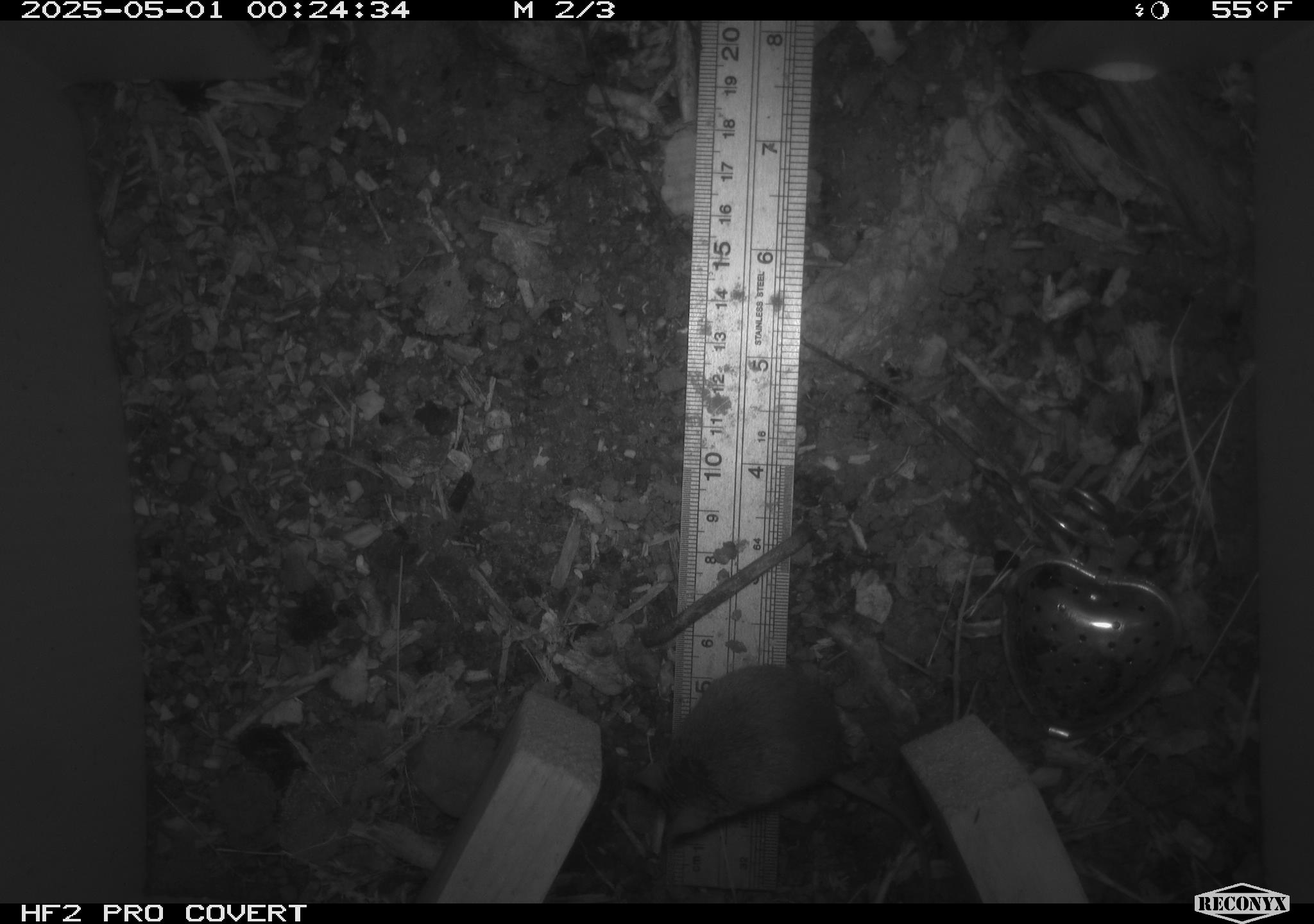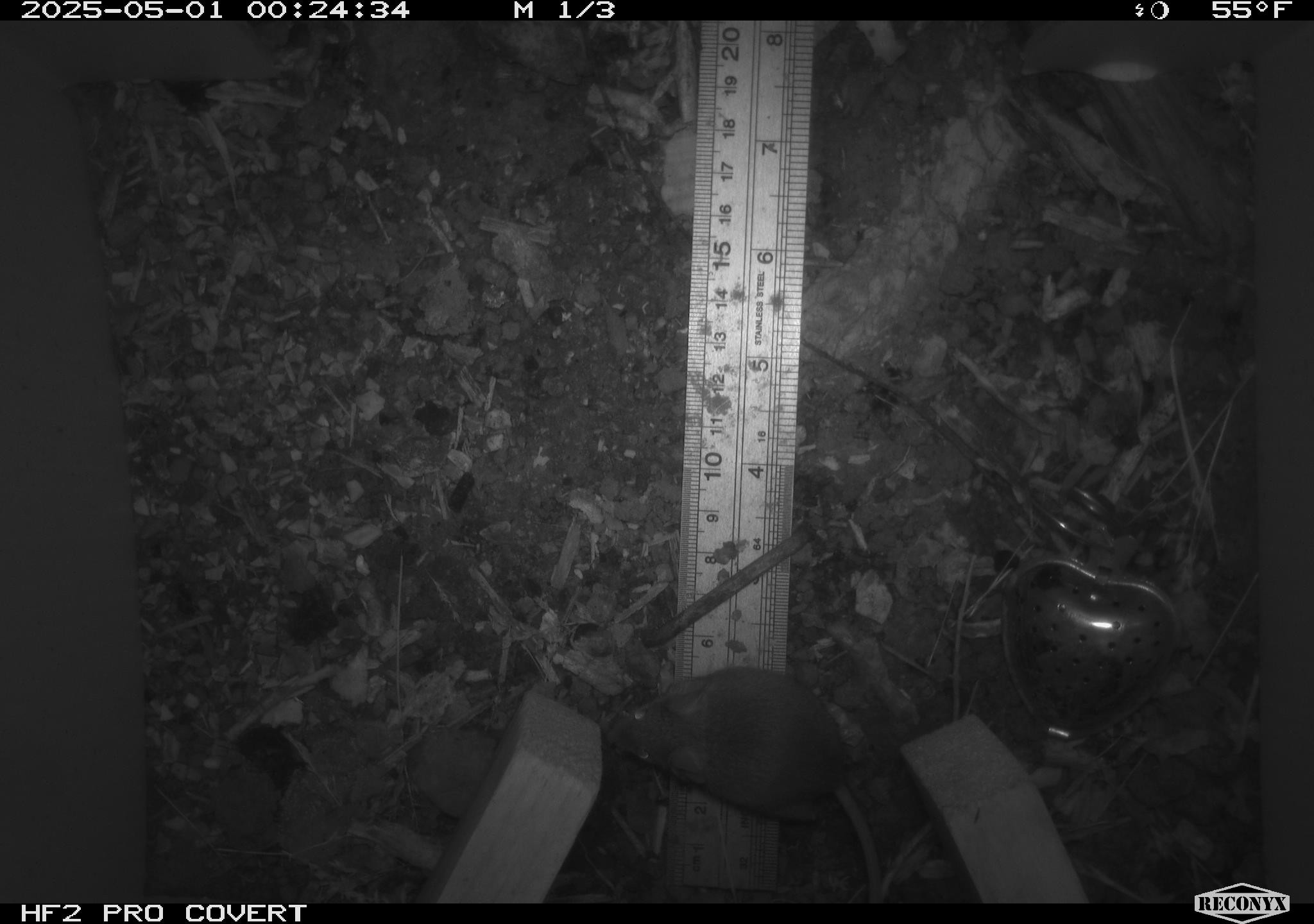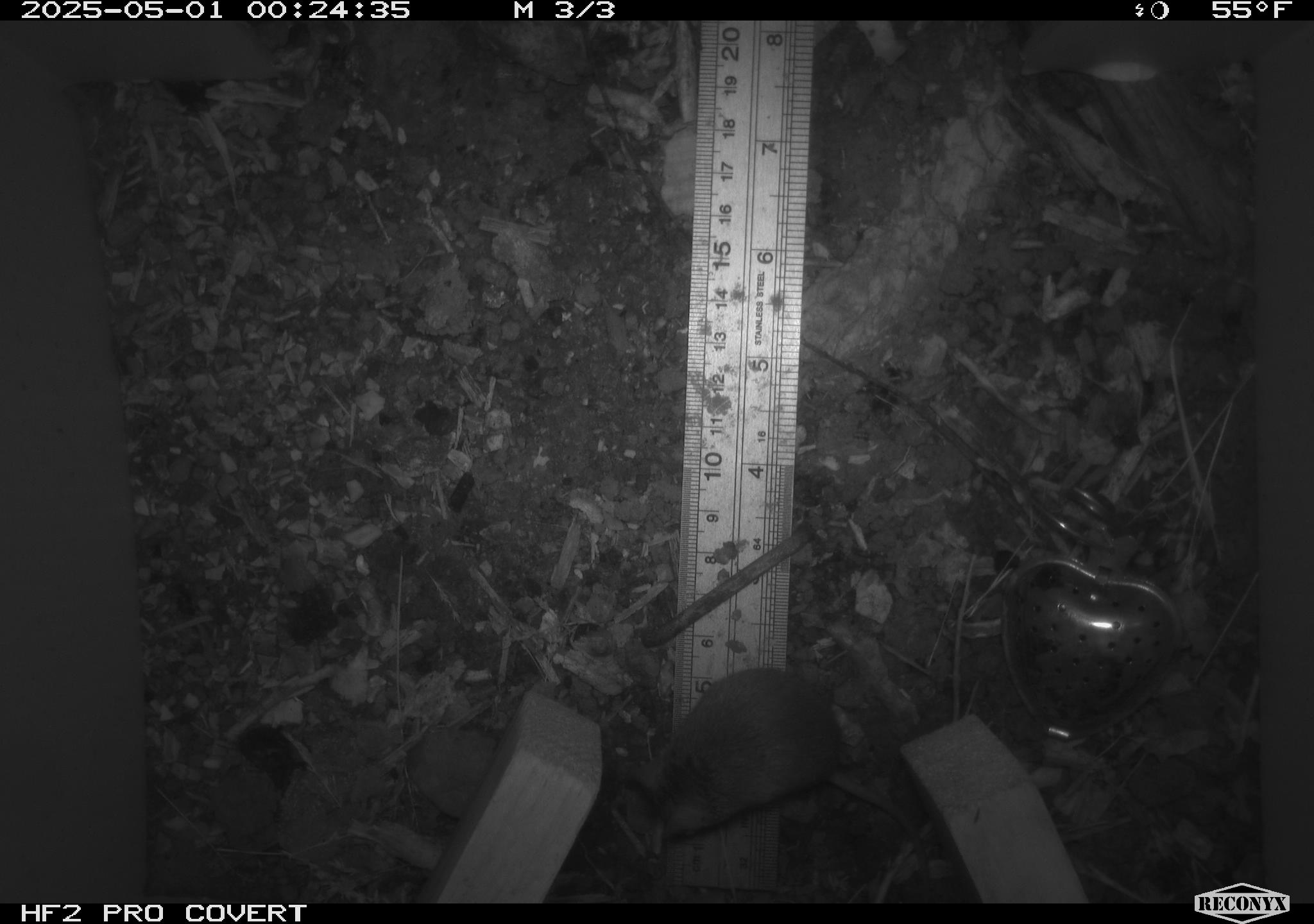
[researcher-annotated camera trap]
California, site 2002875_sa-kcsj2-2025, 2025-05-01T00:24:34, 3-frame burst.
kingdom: Animalia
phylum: Chordata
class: Mammalia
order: Rodentia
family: Muridae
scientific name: Muridae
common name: murids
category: muridae family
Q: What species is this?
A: Muridae family (murids) (Muridae).